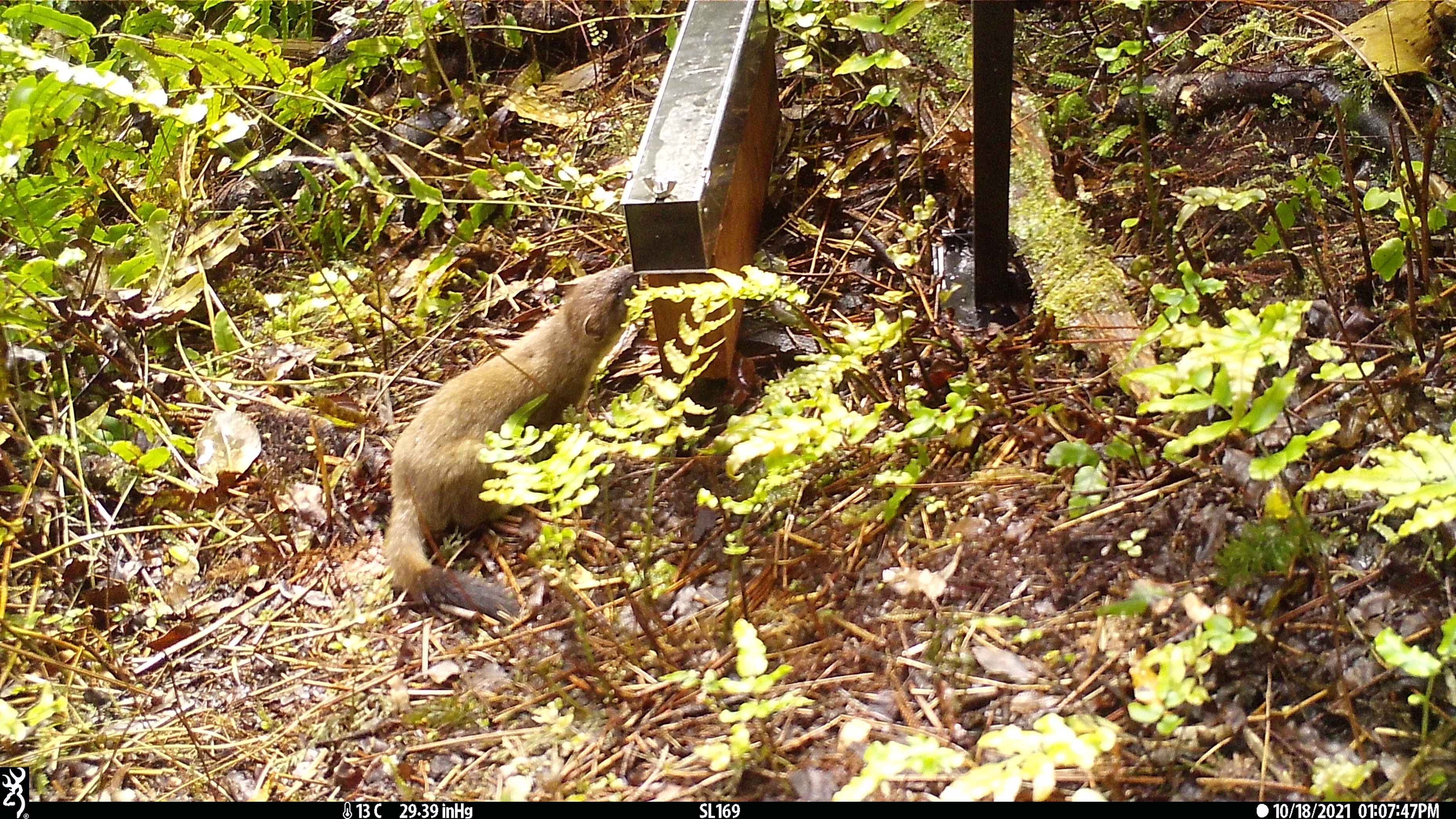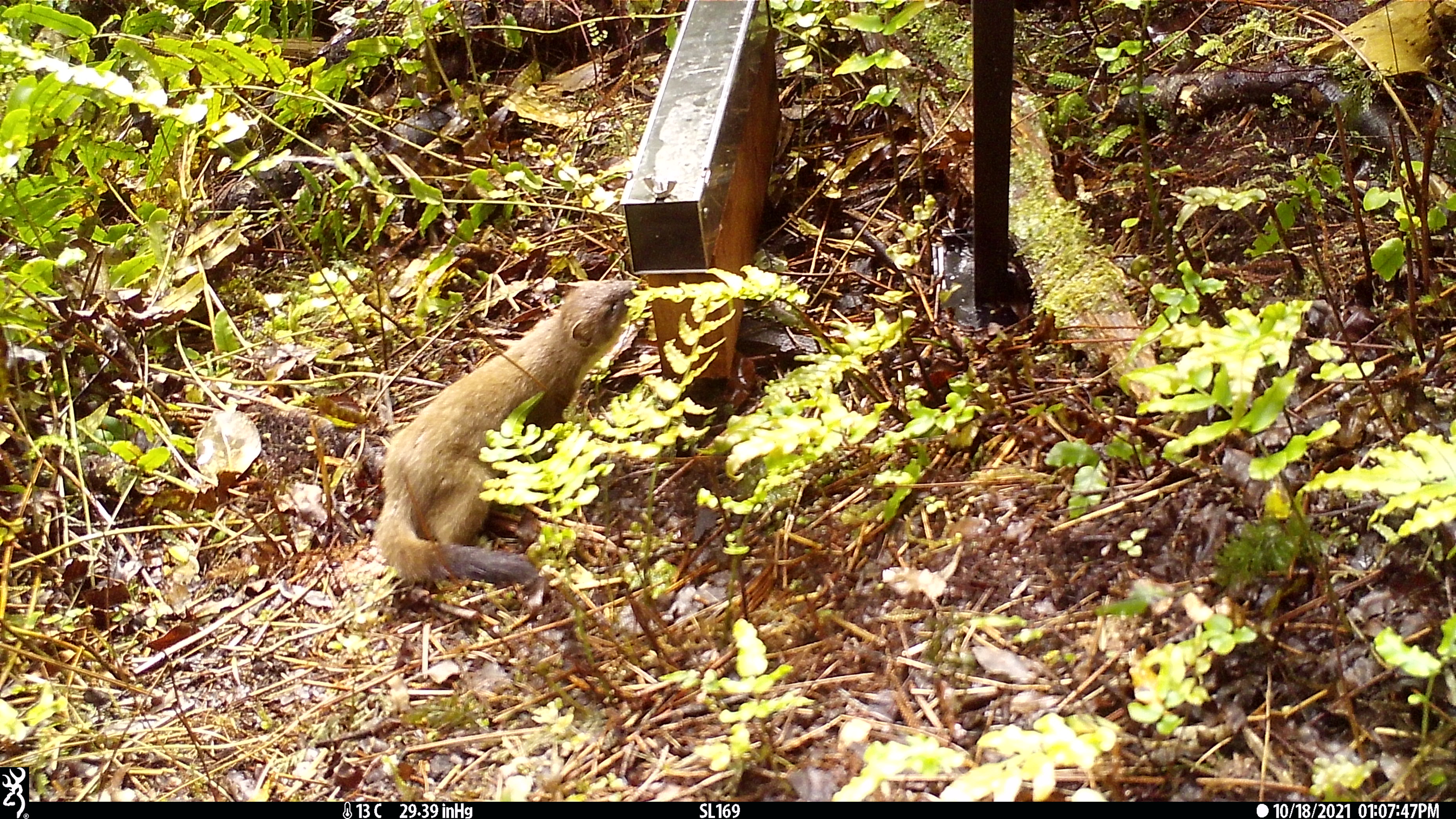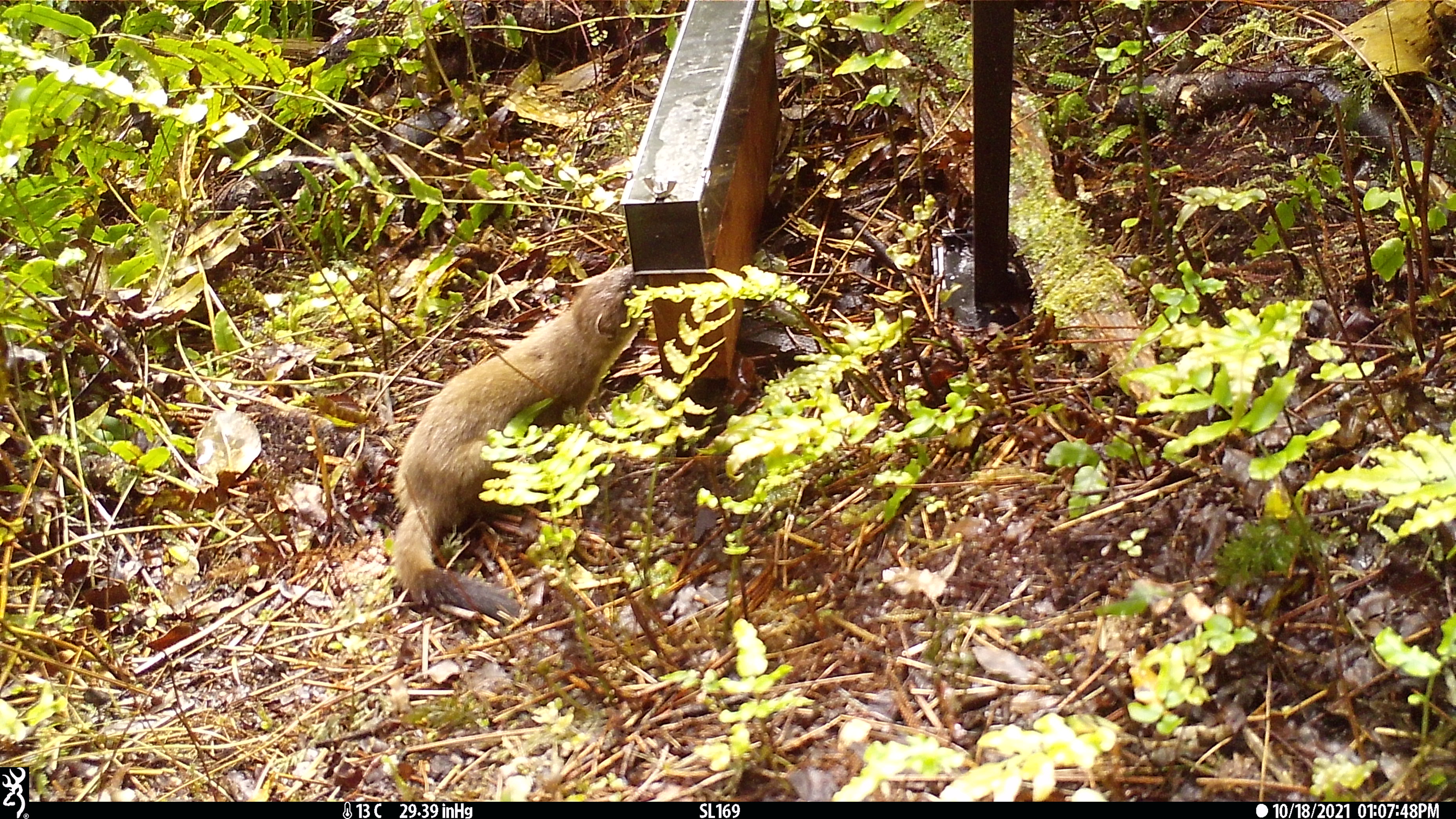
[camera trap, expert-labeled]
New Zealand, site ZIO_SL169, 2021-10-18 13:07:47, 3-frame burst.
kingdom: Animalia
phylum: Chordata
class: Mammalia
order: Carnivora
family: Mustelidae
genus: Mustela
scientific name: Mustela erminea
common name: stoat